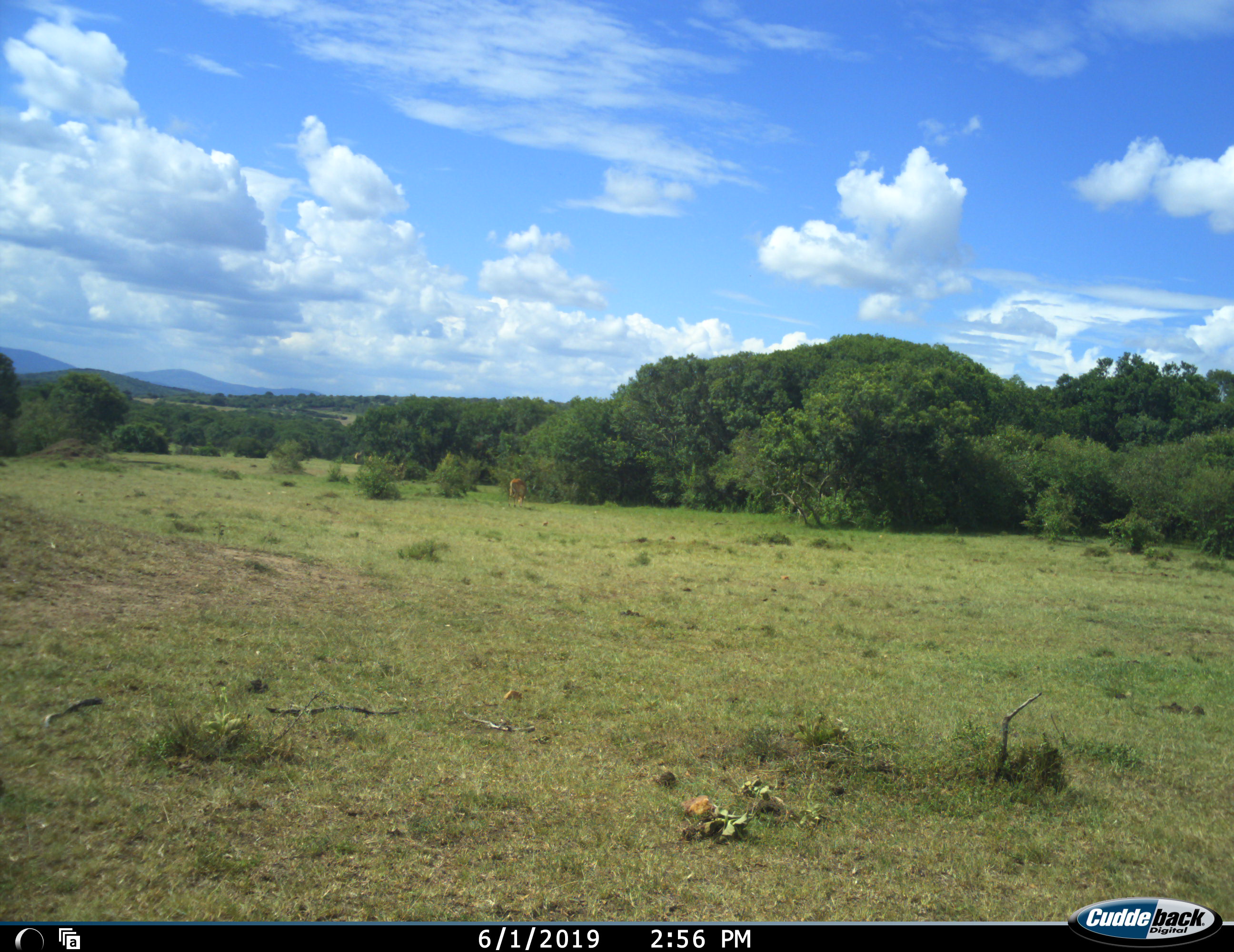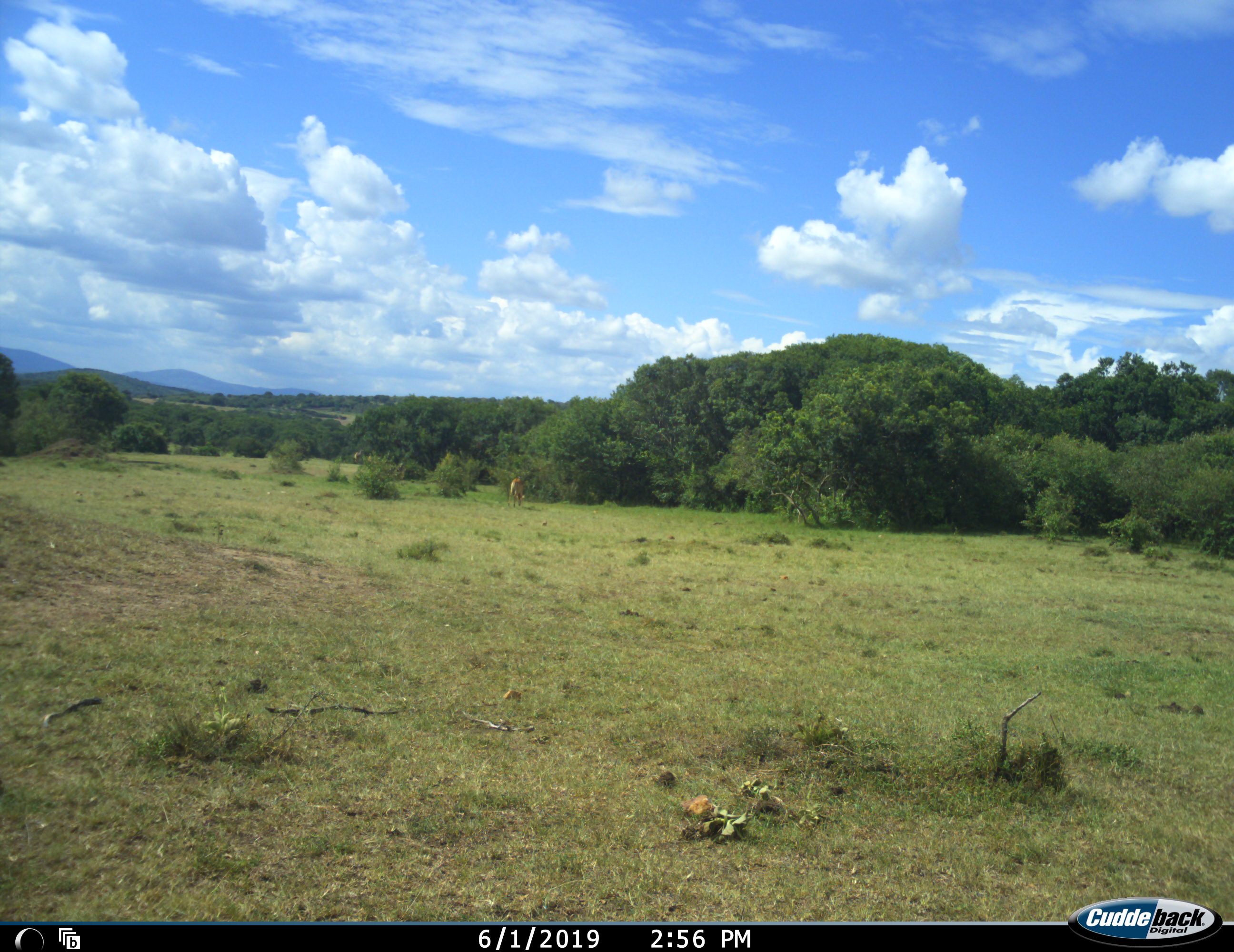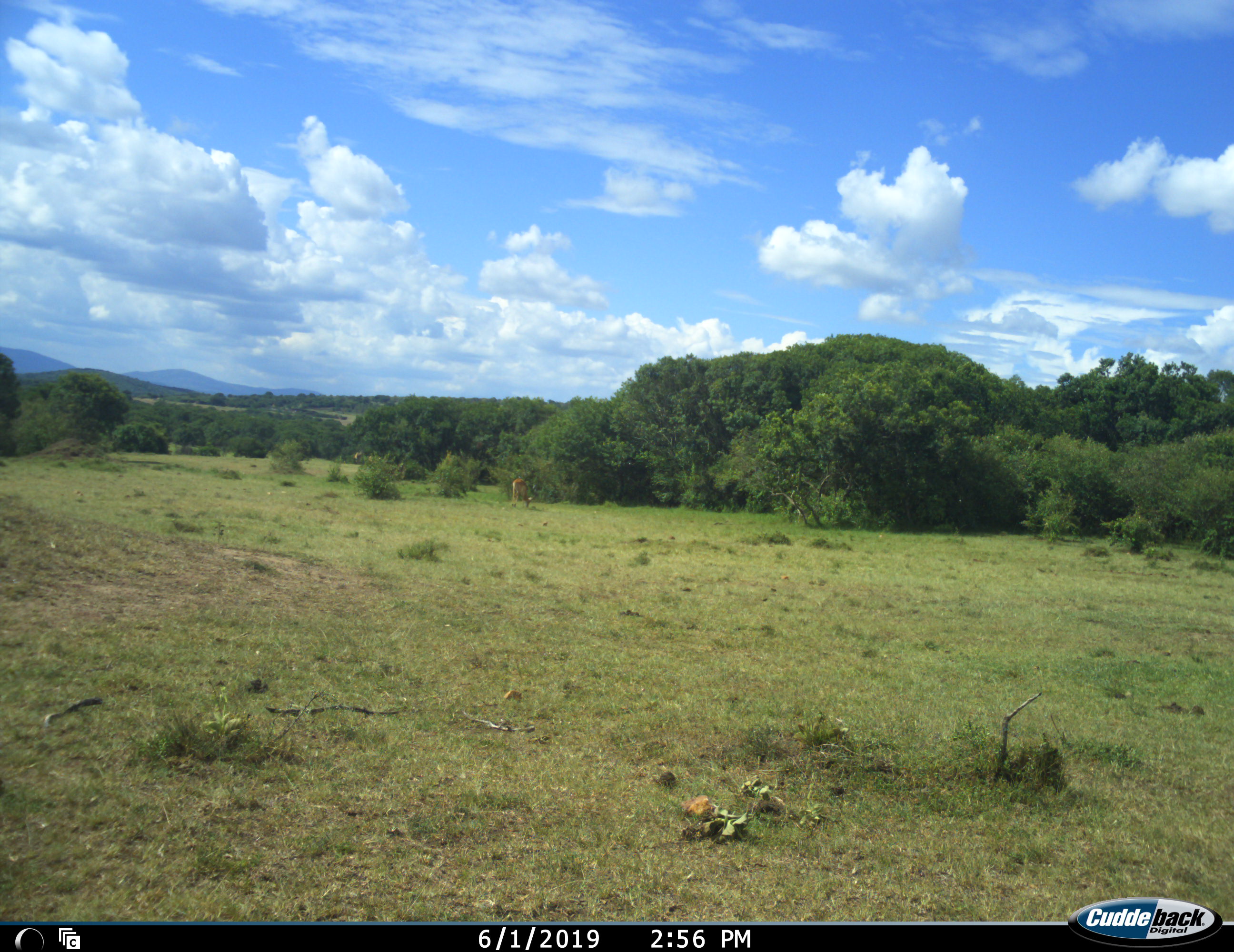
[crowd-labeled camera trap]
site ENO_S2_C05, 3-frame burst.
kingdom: Animalia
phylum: Chordata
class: Mammalia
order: Artiodactyla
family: Bovidae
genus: Aepyceros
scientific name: Aepyceros melampus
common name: impala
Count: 1.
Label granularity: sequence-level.